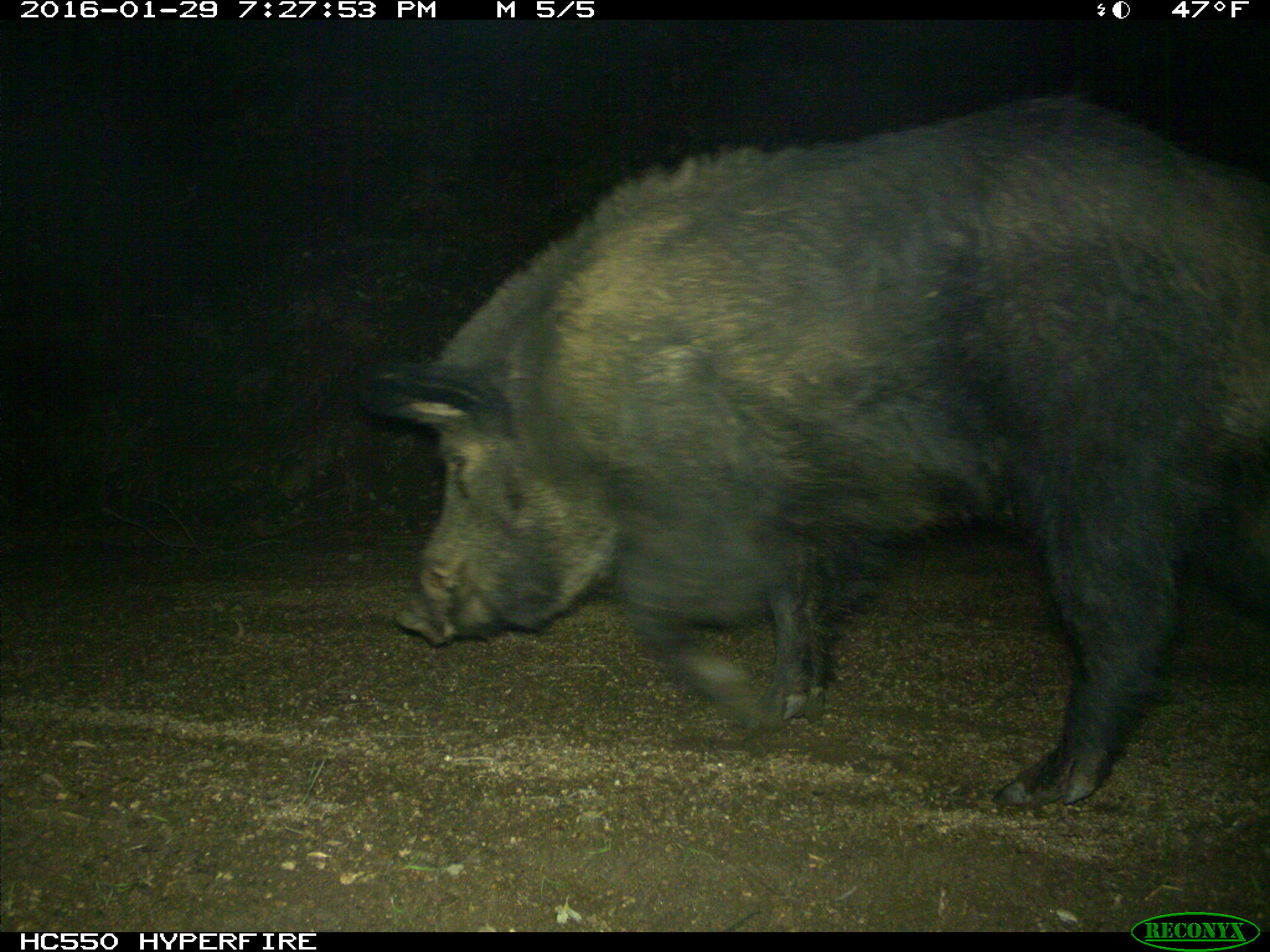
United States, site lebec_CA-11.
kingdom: Animalia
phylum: Chordata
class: Mammalia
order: Artiodactyla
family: Suidae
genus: Sus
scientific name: Sus scrofa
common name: wild boar